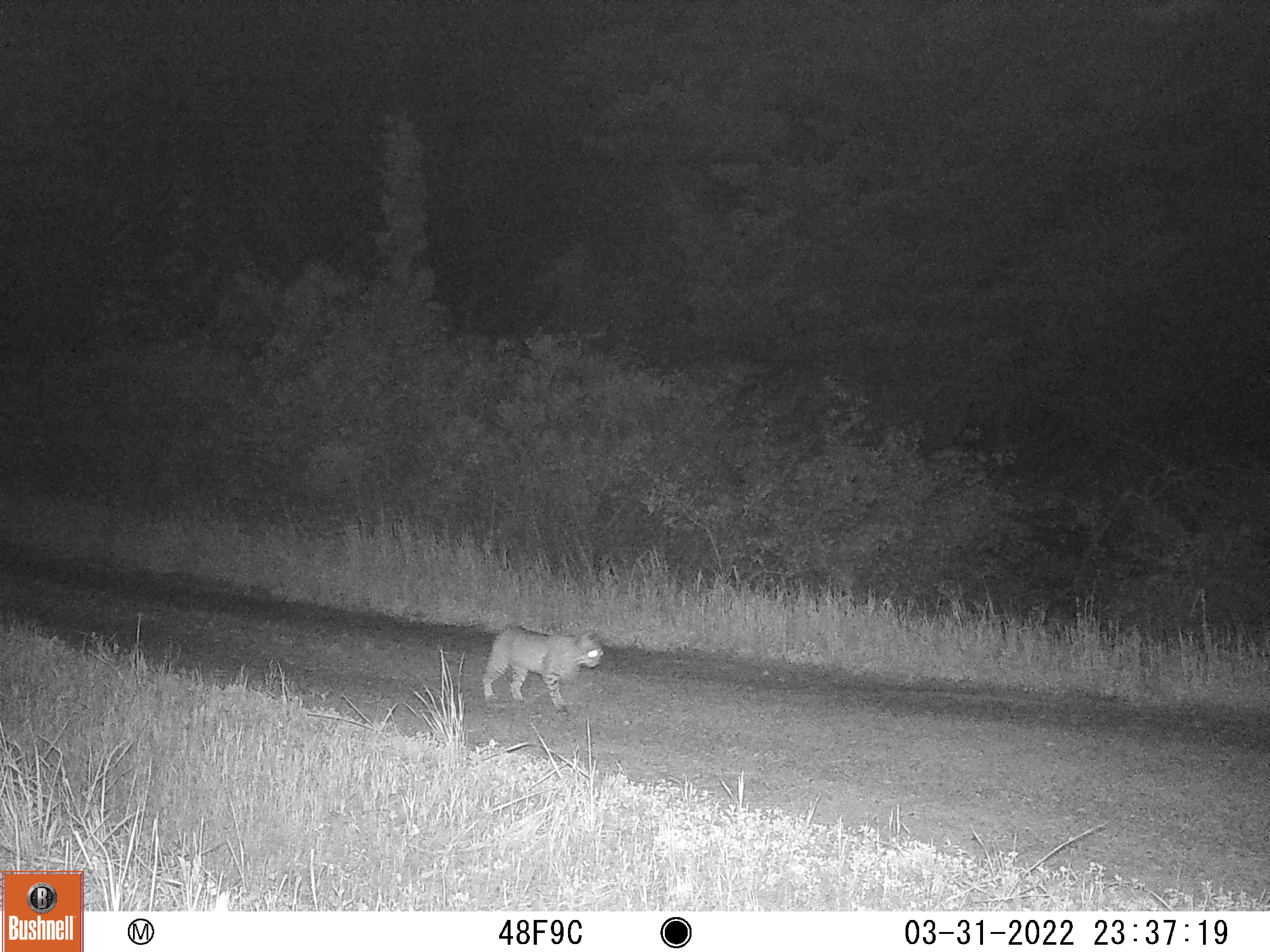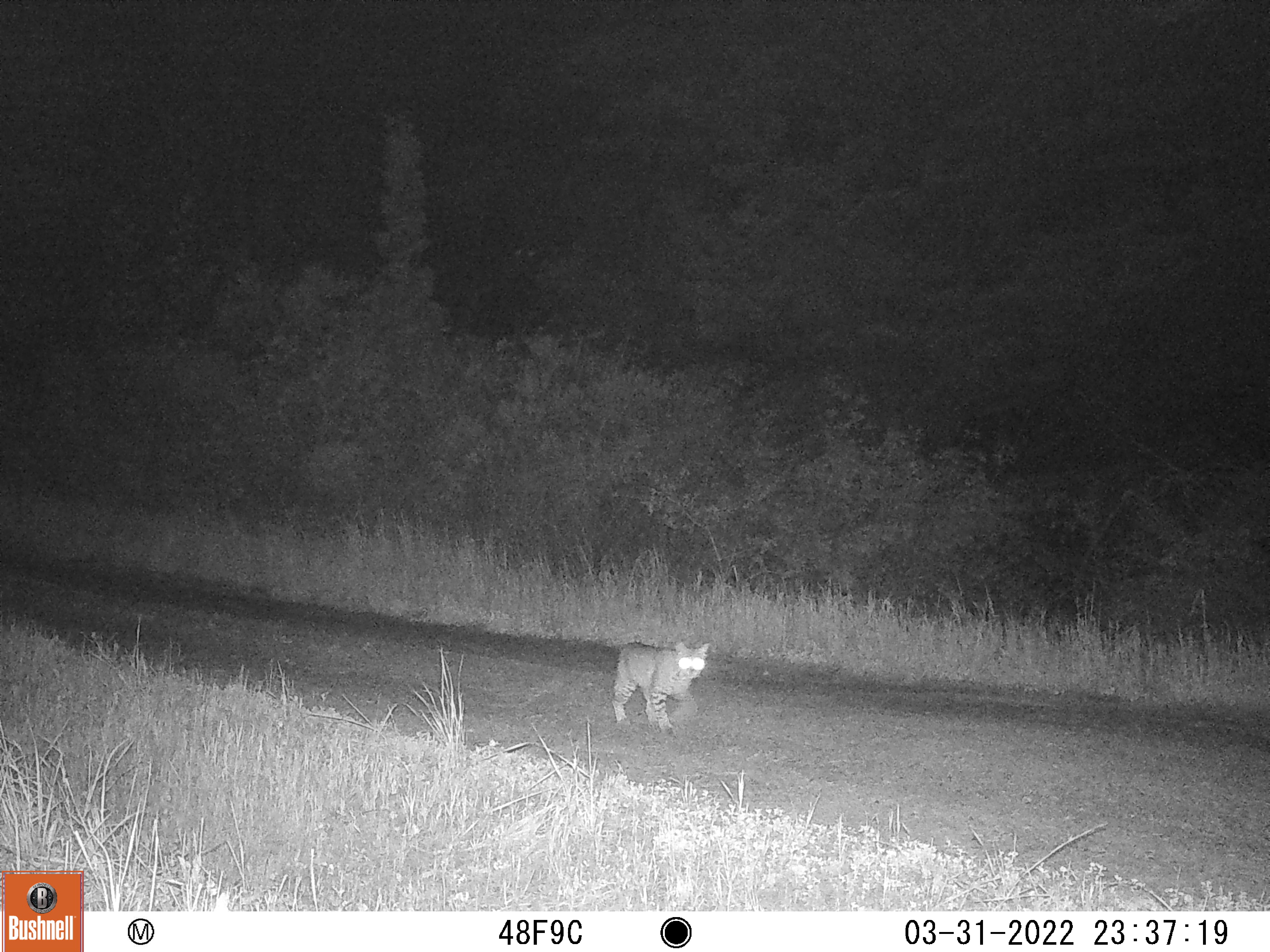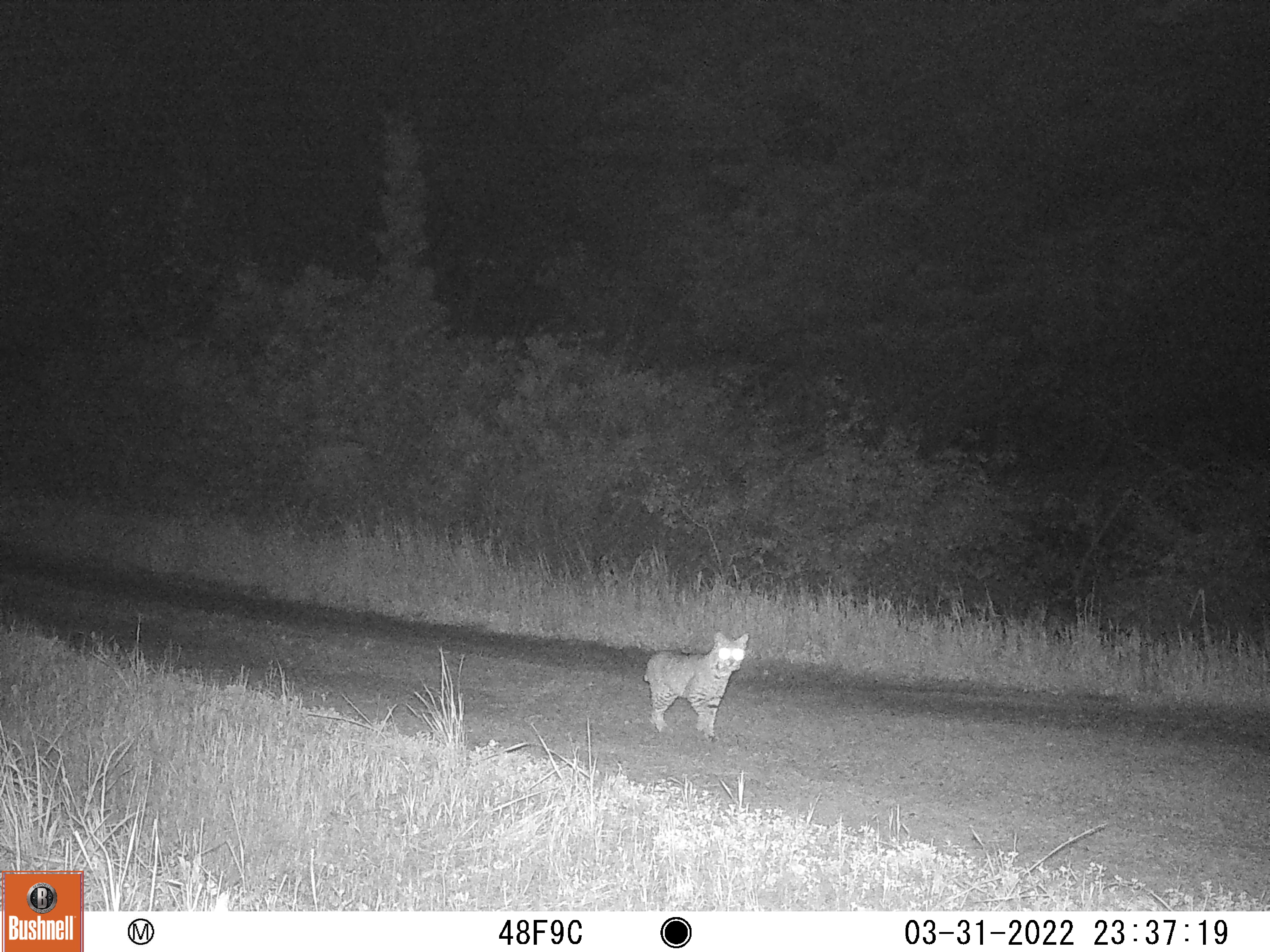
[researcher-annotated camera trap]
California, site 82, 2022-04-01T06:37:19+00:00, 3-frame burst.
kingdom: Animalia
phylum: Chordata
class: Mammalia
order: Carnivora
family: Felidae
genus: Lynx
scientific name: Lynx rufus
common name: bobcat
Bobcat (Lynx rufus).